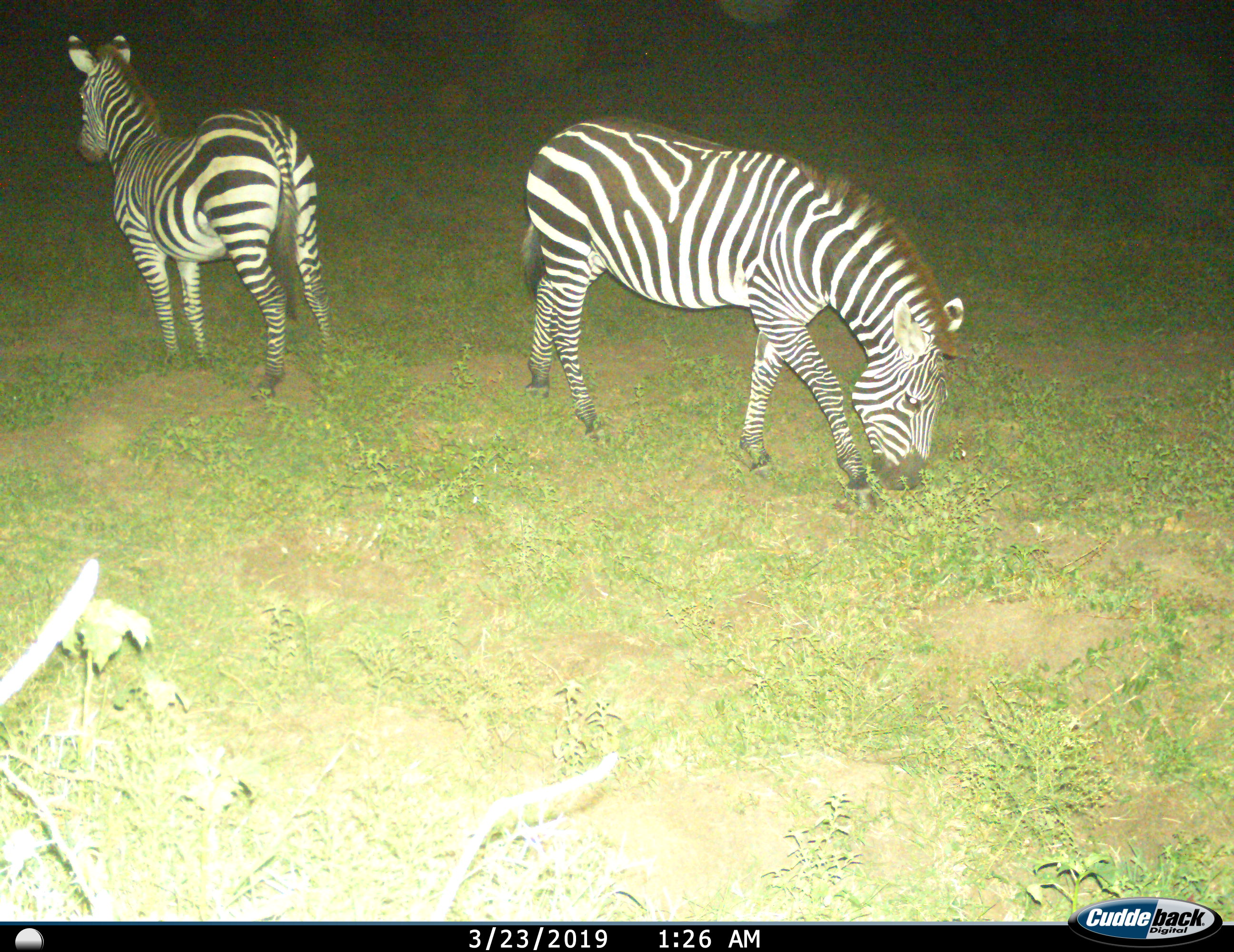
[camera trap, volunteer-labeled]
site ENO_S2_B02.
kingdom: Animalia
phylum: Chordata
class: Mammalia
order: Perissodactyla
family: Equidae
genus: Equus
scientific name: Equus quagga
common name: plains zebra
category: zebraplains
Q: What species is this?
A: Zebraplains (plains zebra) (Equus quagga).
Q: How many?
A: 2.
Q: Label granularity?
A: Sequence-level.